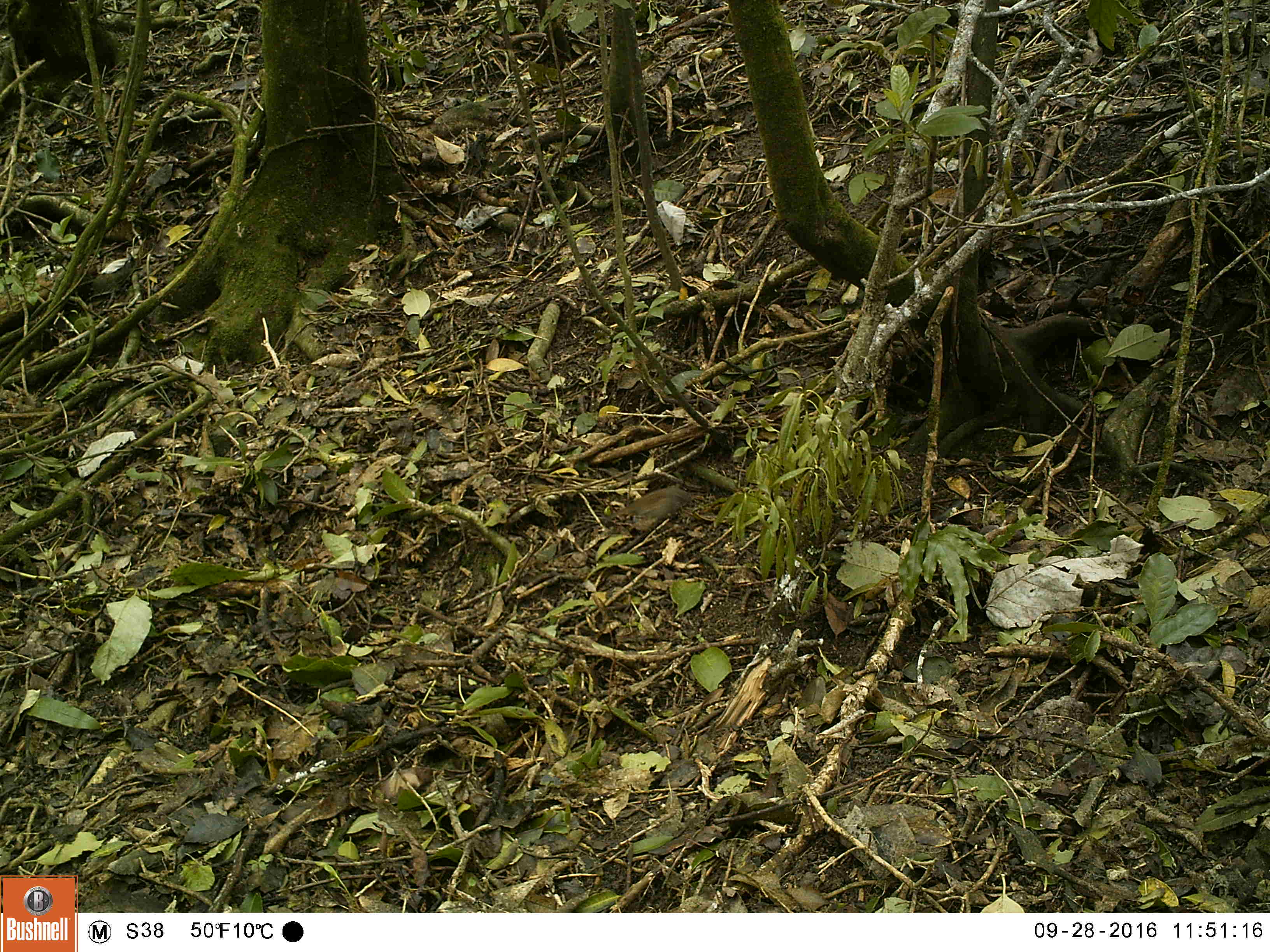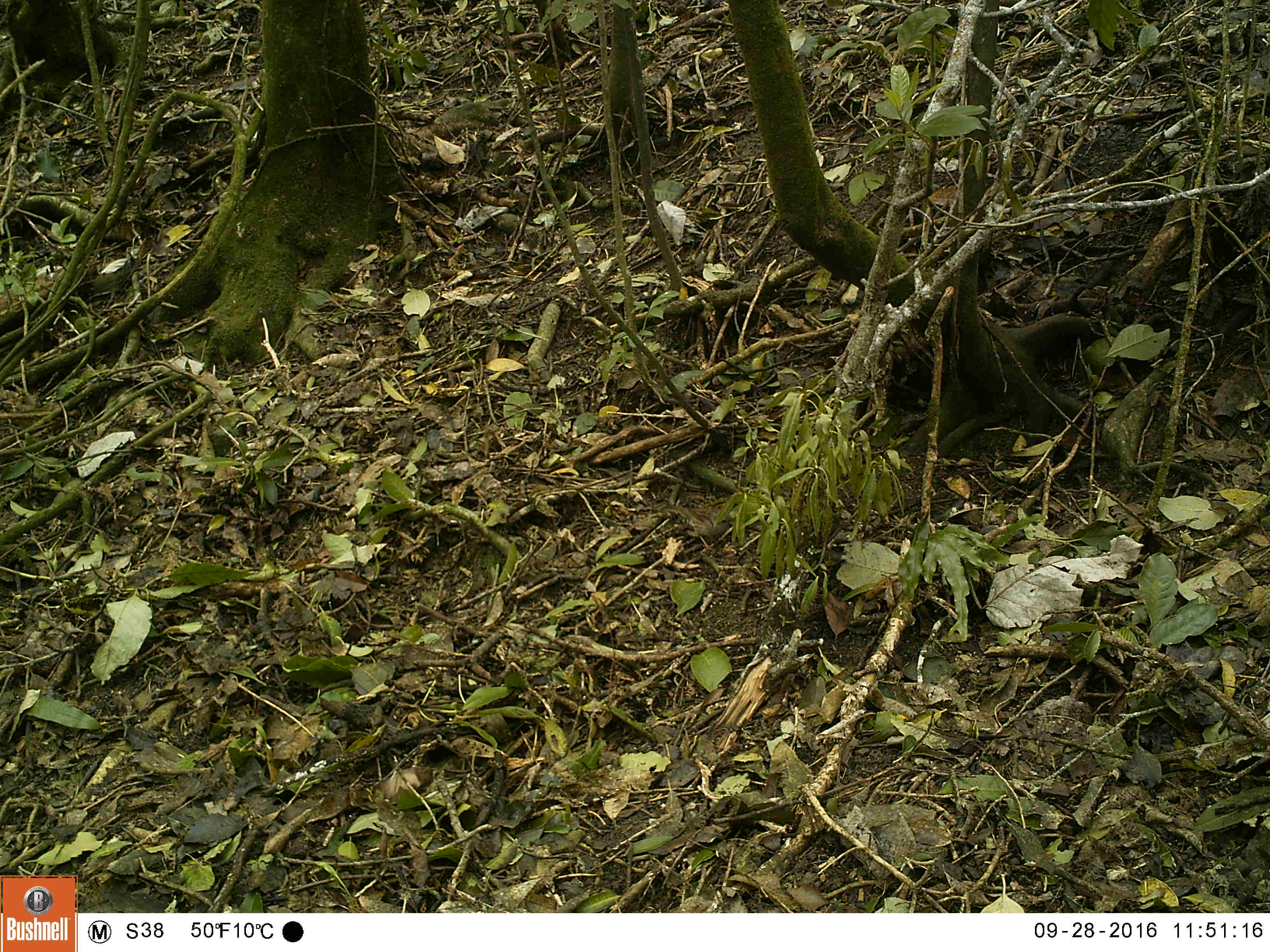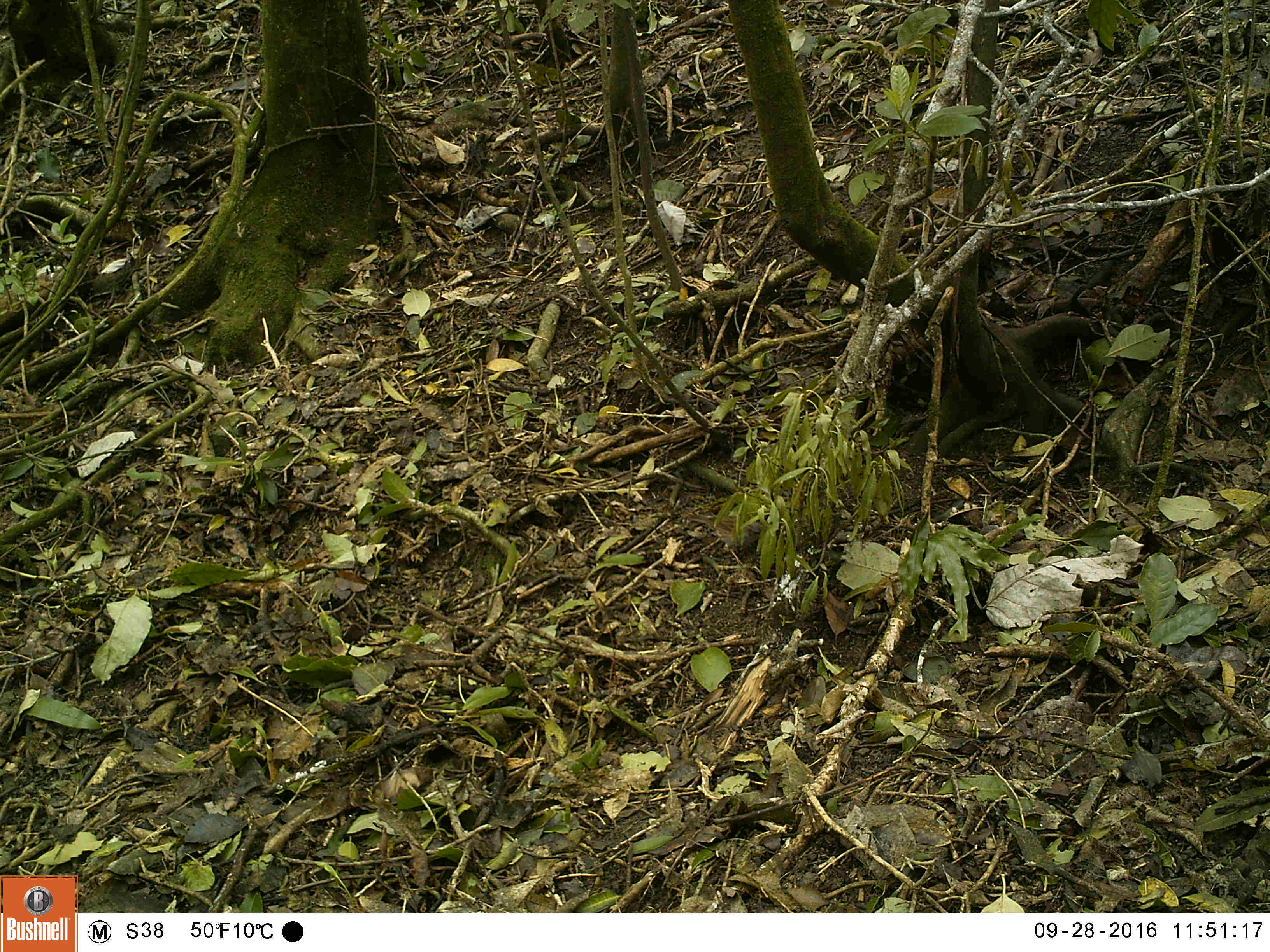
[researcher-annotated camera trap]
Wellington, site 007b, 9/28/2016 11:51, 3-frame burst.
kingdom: Animalia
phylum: Chordata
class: Aves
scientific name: Aves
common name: bird